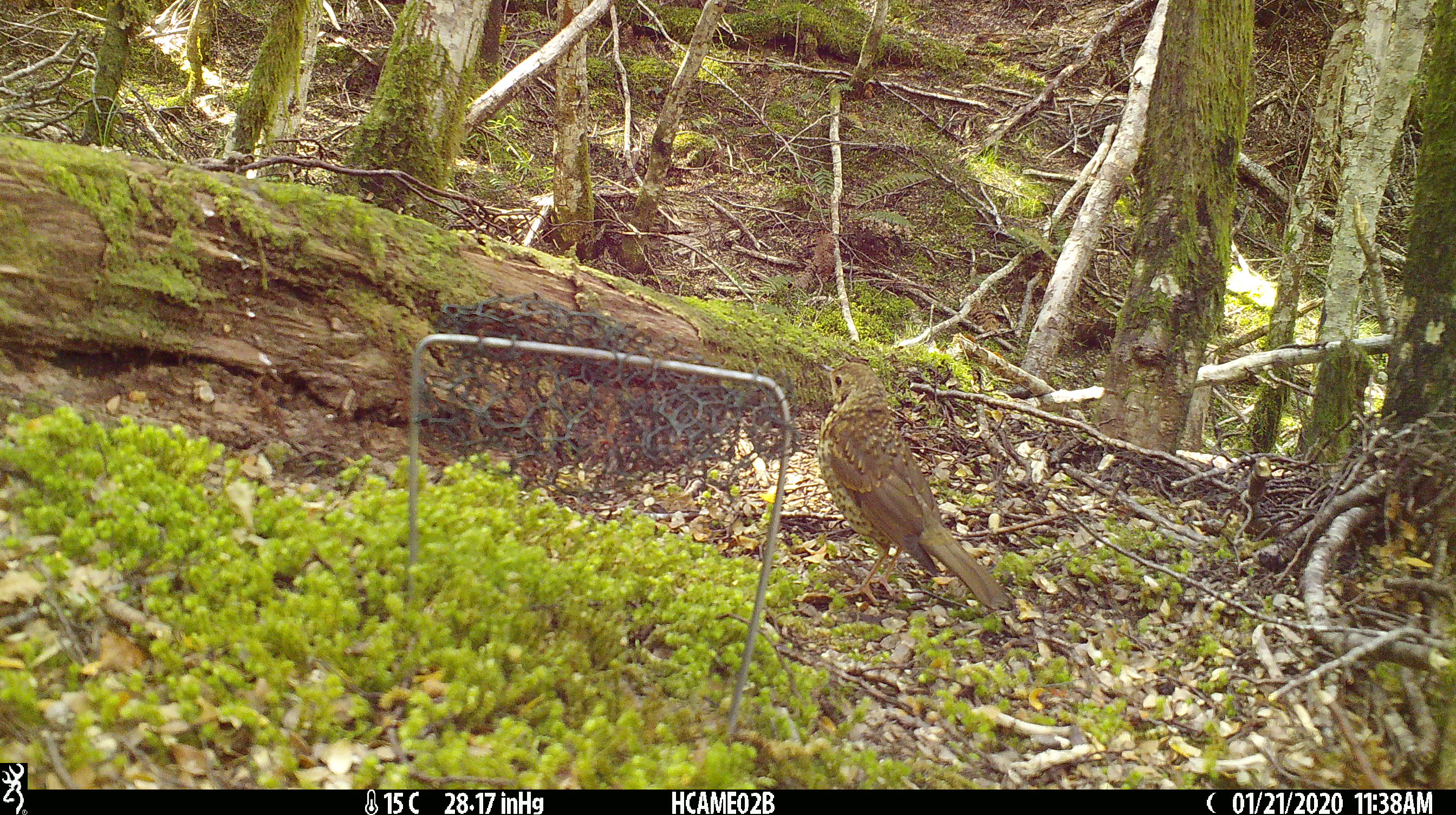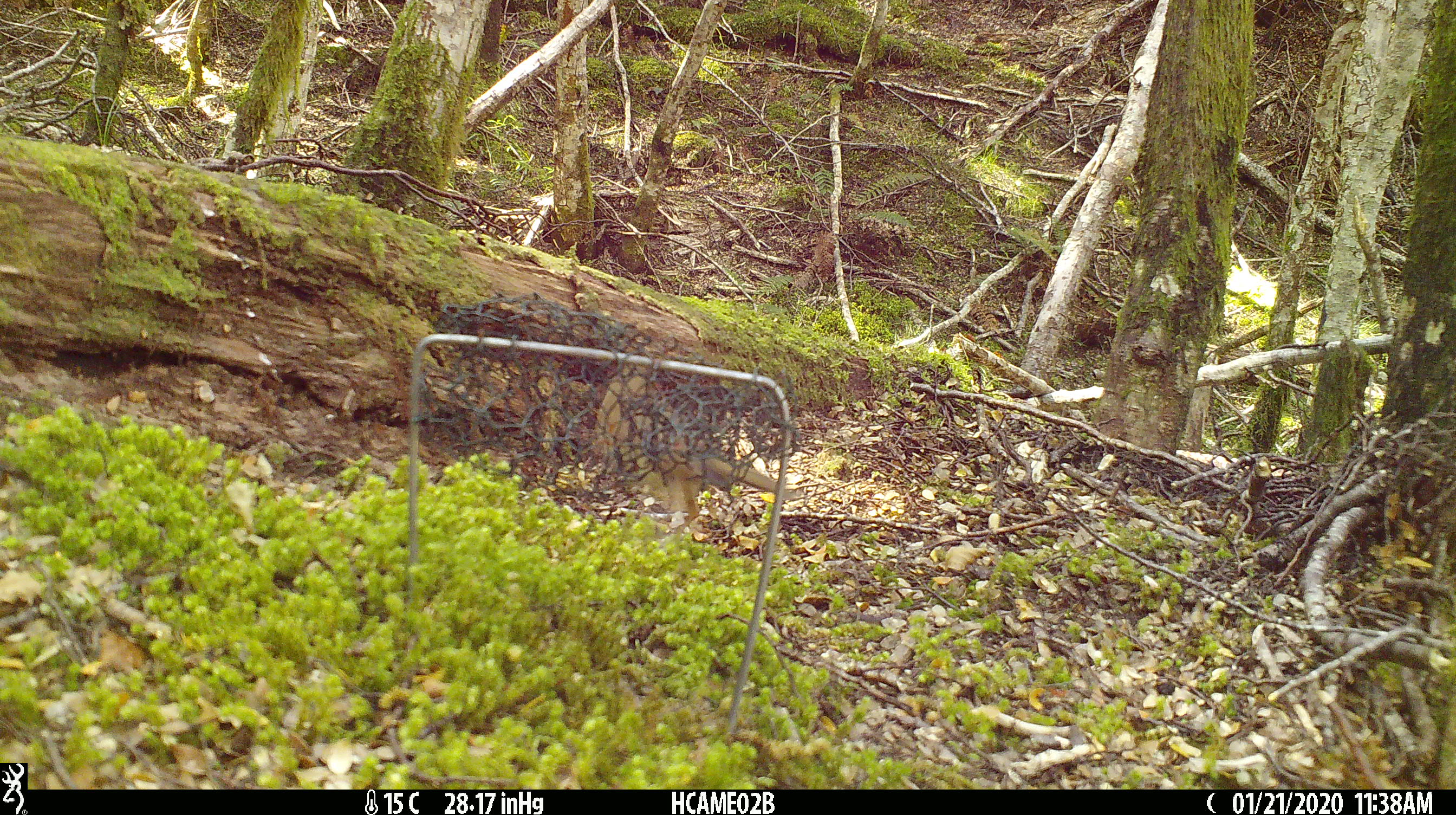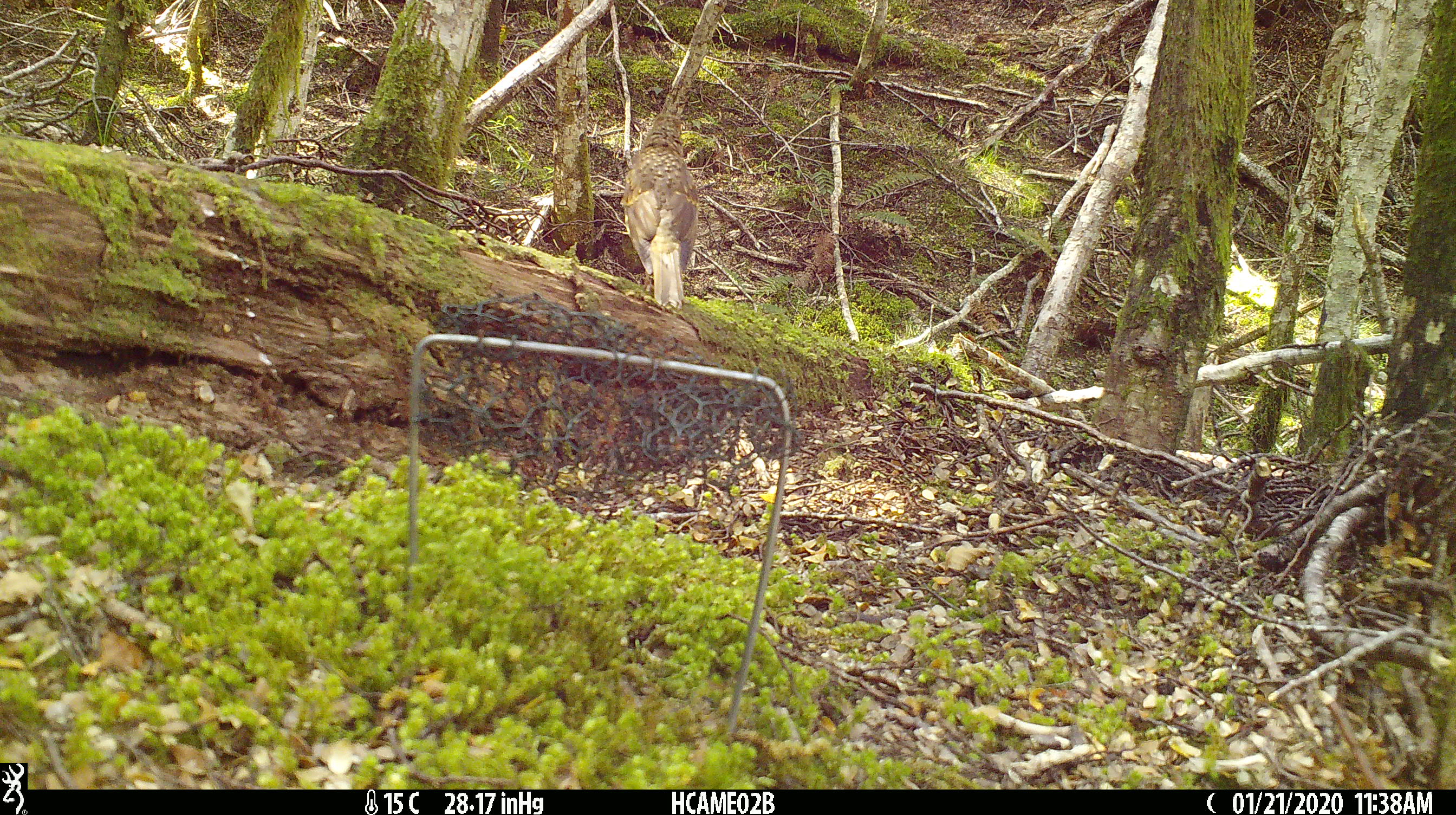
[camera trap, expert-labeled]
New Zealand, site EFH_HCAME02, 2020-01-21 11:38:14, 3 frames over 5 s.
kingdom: Animalia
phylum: Chordata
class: Aves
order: Passeriformes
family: Turdidae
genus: Turdus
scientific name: Turdus philomelos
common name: song thrush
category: thrush